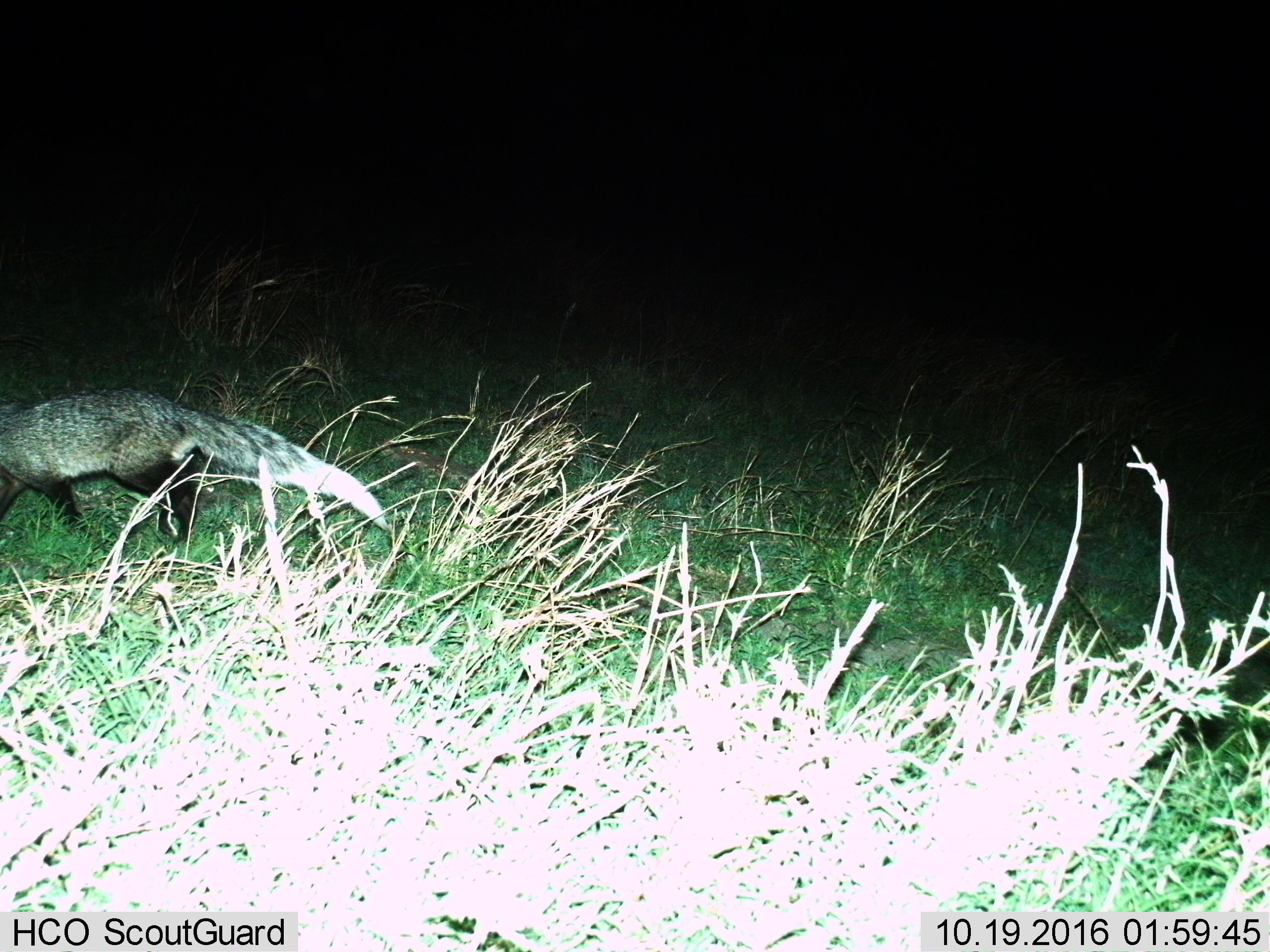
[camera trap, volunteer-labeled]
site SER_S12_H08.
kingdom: Animalia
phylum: Chordata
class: Mammalia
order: Carnivora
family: Herpestidae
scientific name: Herpestidae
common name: mongoose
Mongoose (Herpestidae), count 1. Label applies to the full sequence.